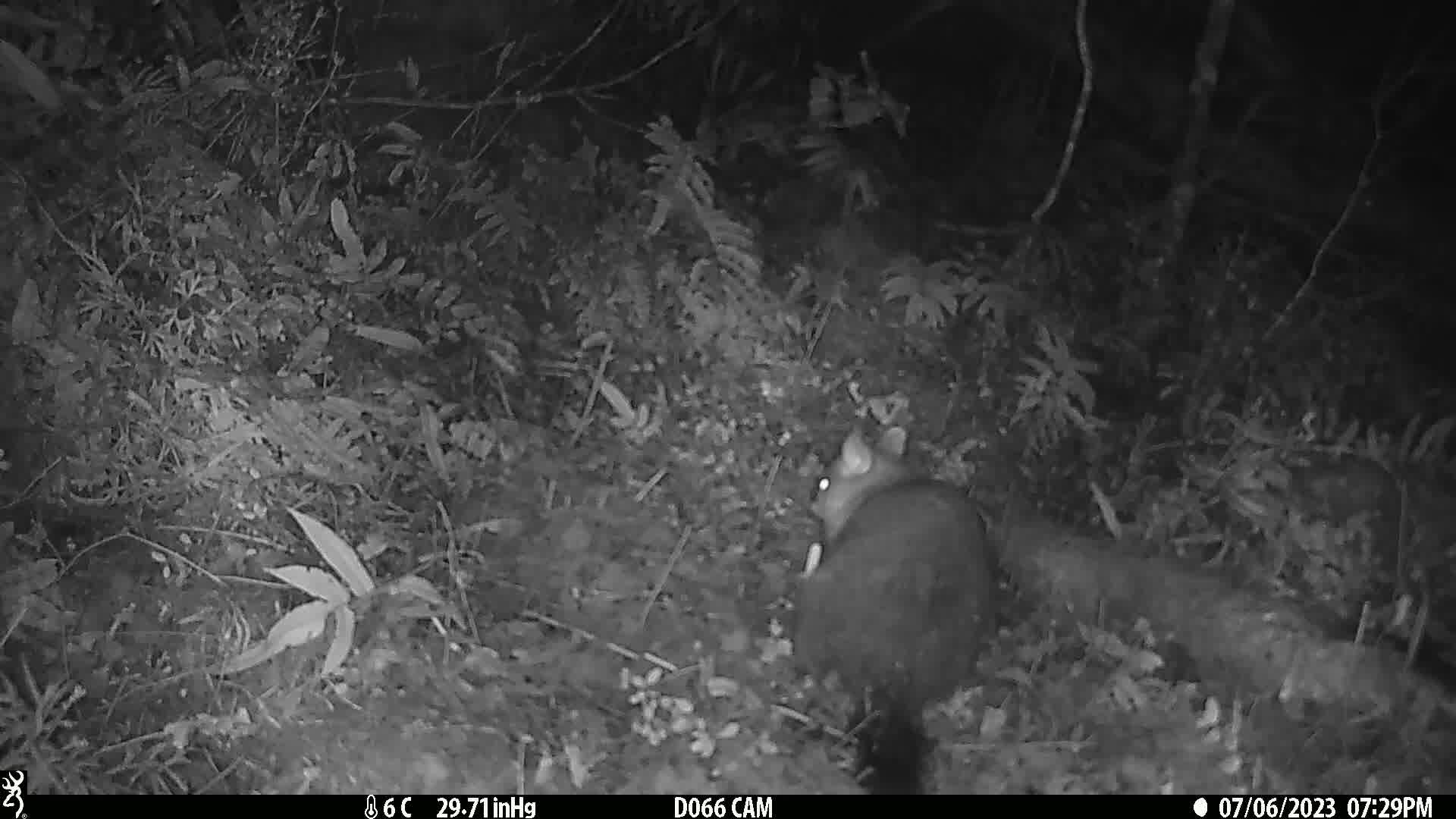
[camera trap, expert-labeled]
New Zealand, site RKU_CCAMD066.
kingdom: Animalia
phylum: Chordata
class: Mammalia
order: Diprotodontia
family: Phalangeridae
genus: Trichosurus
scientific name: Trichosurus vulpecula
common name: common brushtail possum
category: possum